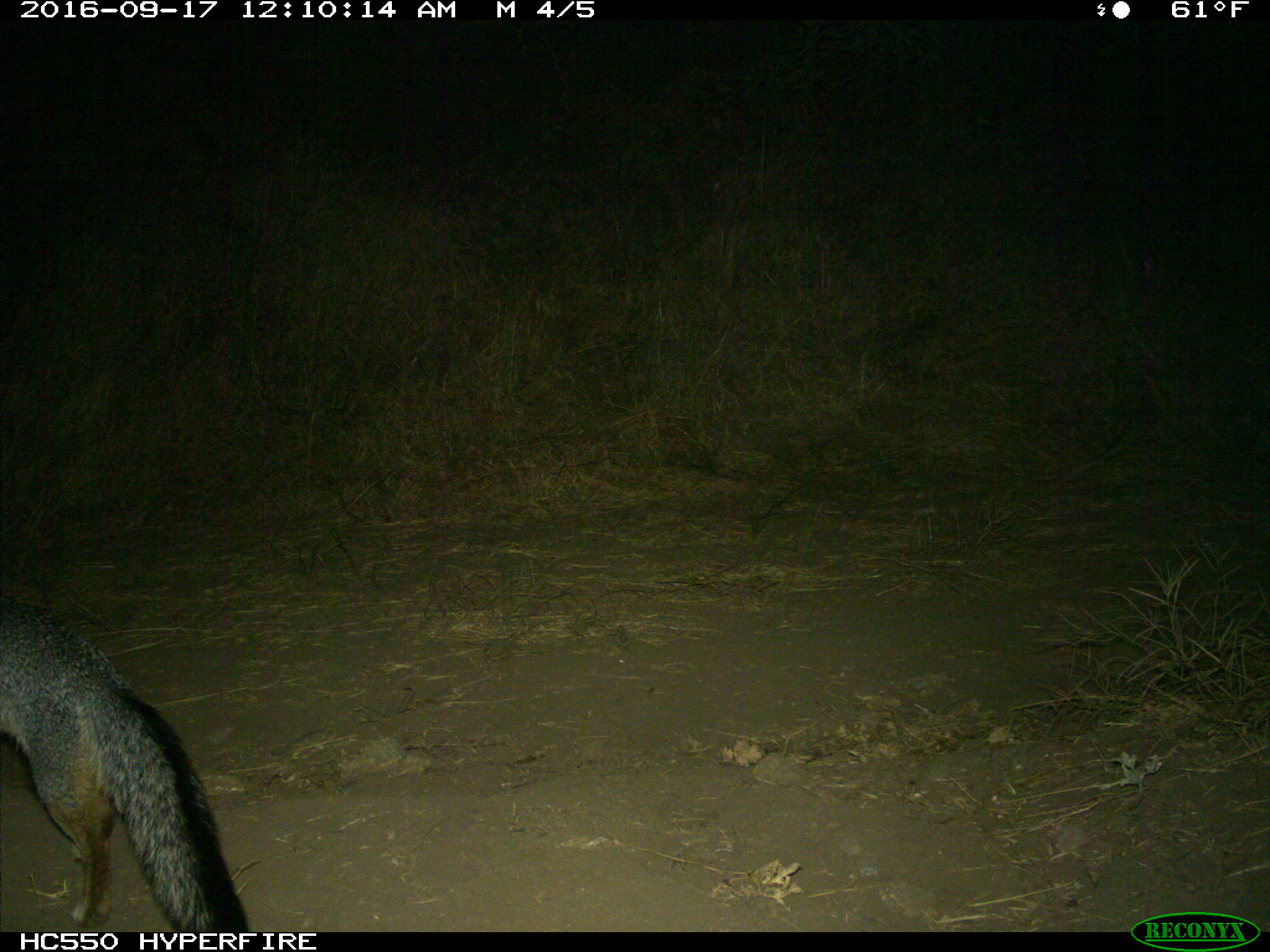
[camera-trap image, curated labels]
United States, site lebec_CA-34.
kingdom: Animalia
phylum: Chordata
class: Mammalia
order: Carnivora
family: Canidae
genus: Urocyon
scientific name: Urocyon cinereoargenteus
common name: gray fox